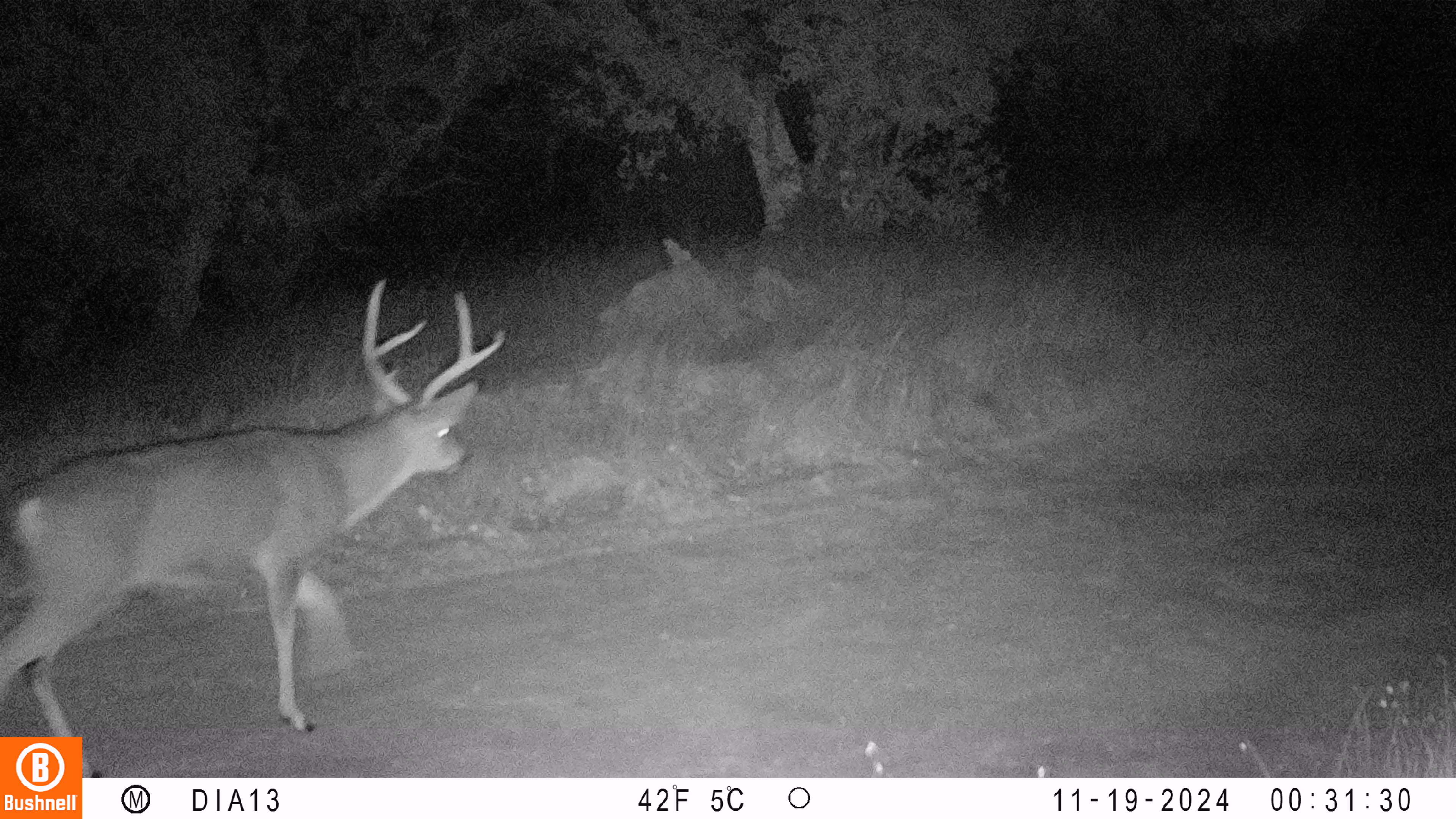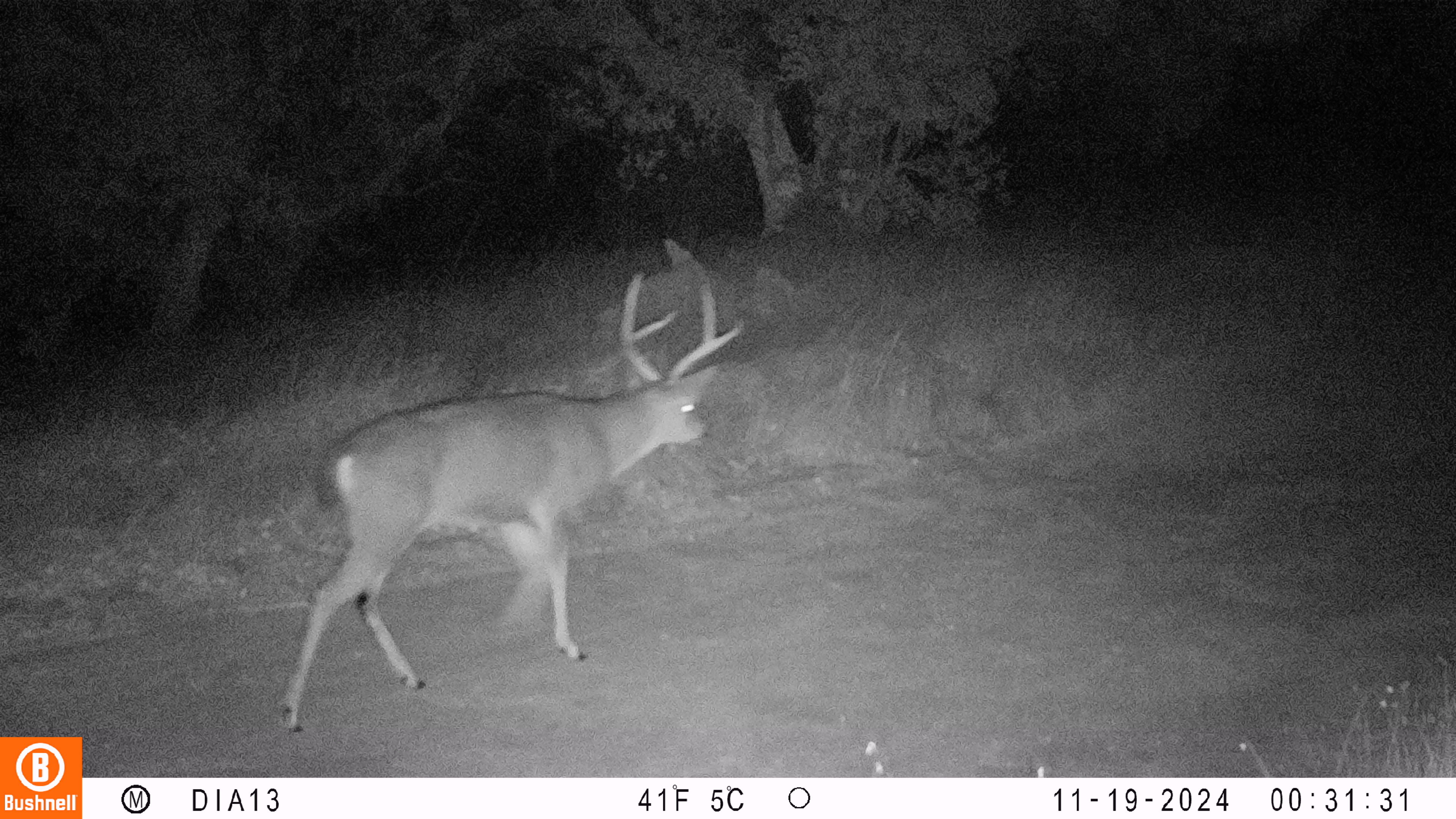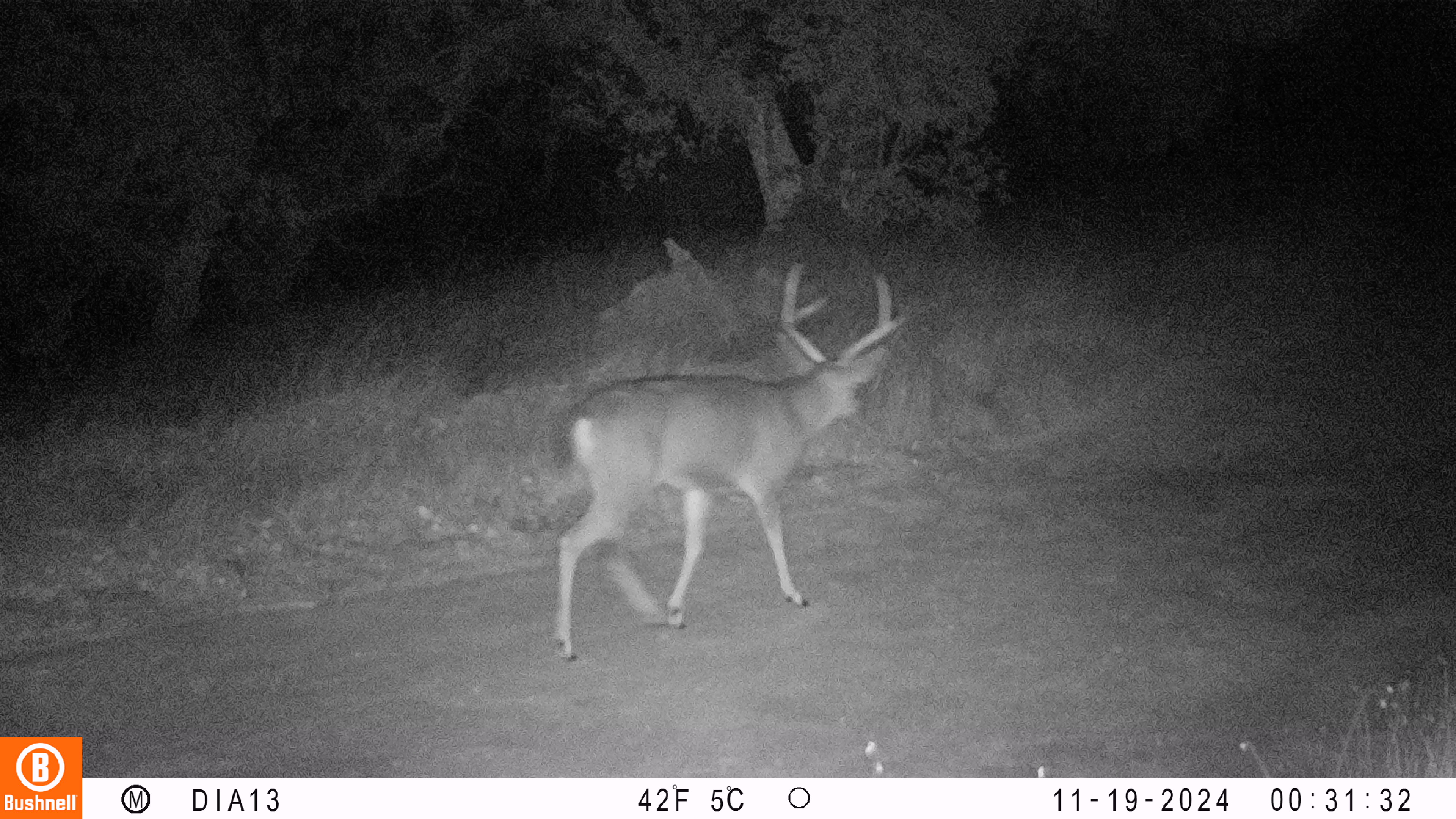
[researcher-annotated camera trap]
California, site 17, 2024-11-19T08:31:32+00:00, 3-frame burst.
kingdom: Animalia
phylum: Chordata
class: Mammalia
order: Artiodactyla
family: Cervidae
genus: Odocoileus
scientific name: Odocoileus hemionus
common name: mule deer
Mule deer (Odocoileus hemionus).